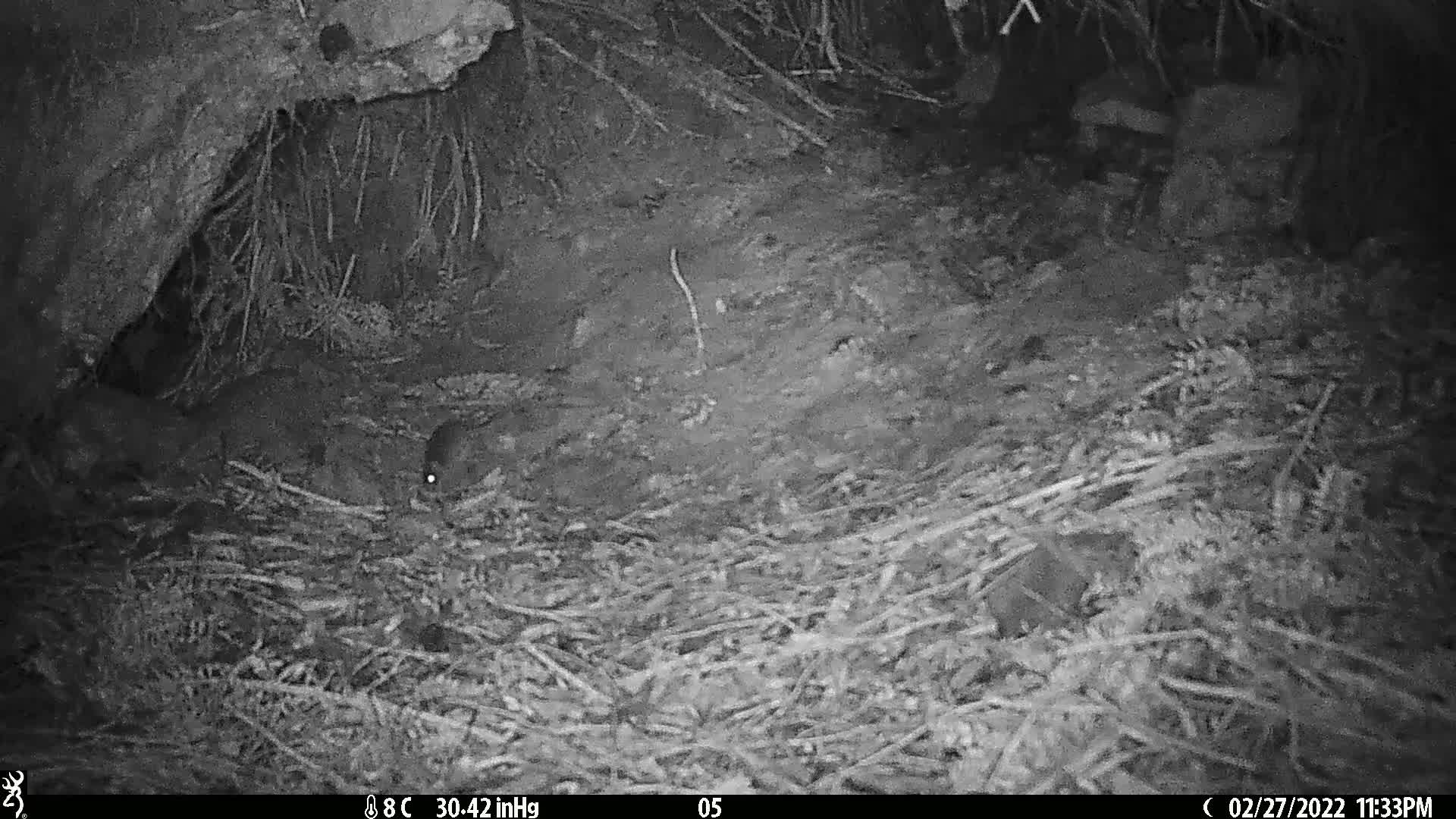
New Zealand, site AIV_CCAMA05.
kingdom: Animalia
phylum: Chordata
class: Mammalia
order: Rodentia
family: Muridae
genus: Mus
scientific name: Mus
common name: mouse